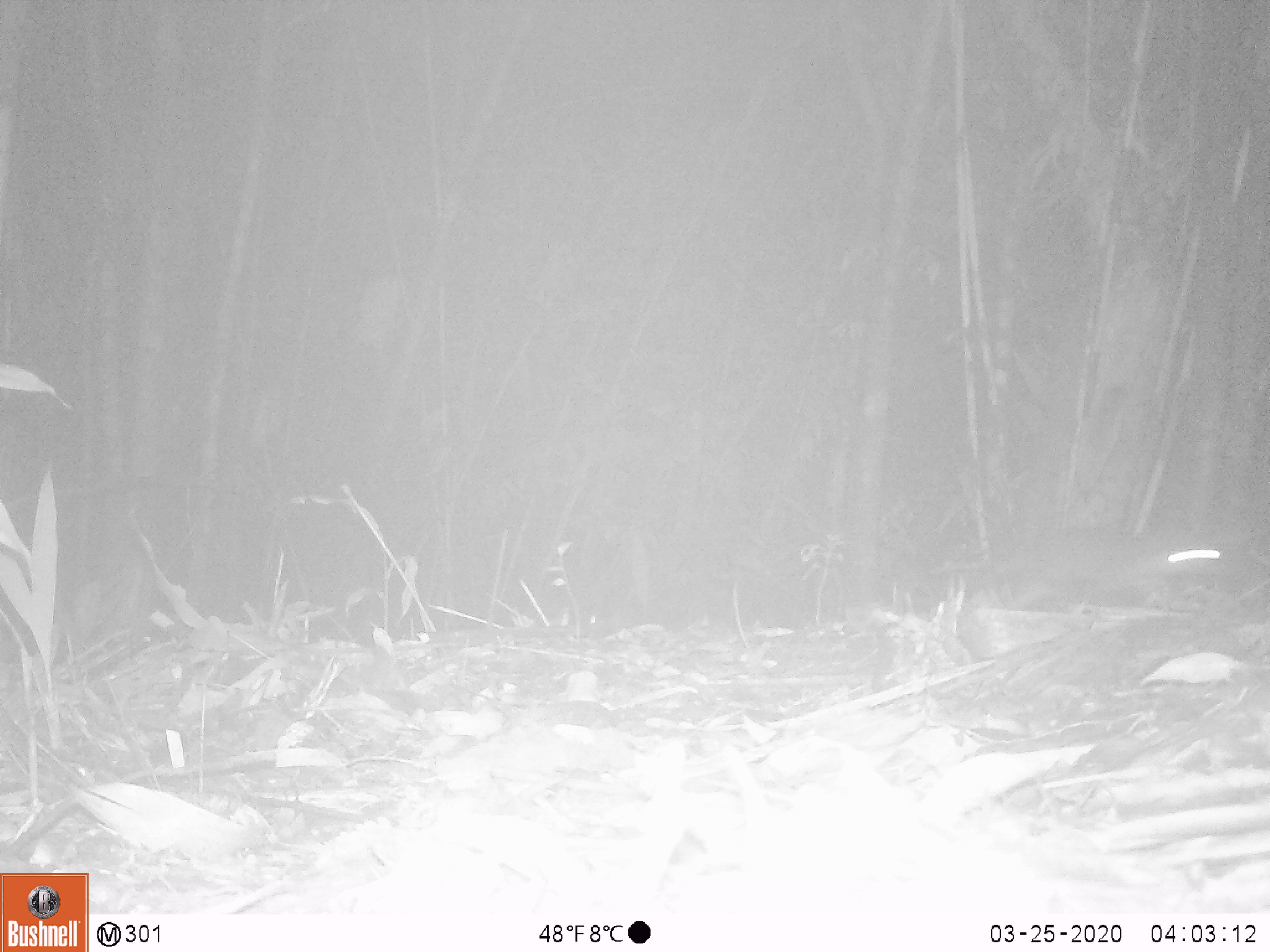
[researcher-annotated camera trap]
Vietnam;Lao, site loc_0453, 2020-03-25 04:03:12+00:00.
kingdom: Animalia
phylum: Chordata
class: Mammalia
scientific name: Mammalia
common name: mammal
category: unidentified small mammal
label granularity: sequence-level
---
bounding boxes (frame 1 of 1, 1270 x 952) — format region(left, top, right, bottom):
unidentified small mammal: region(979, 531, 1255, 610)